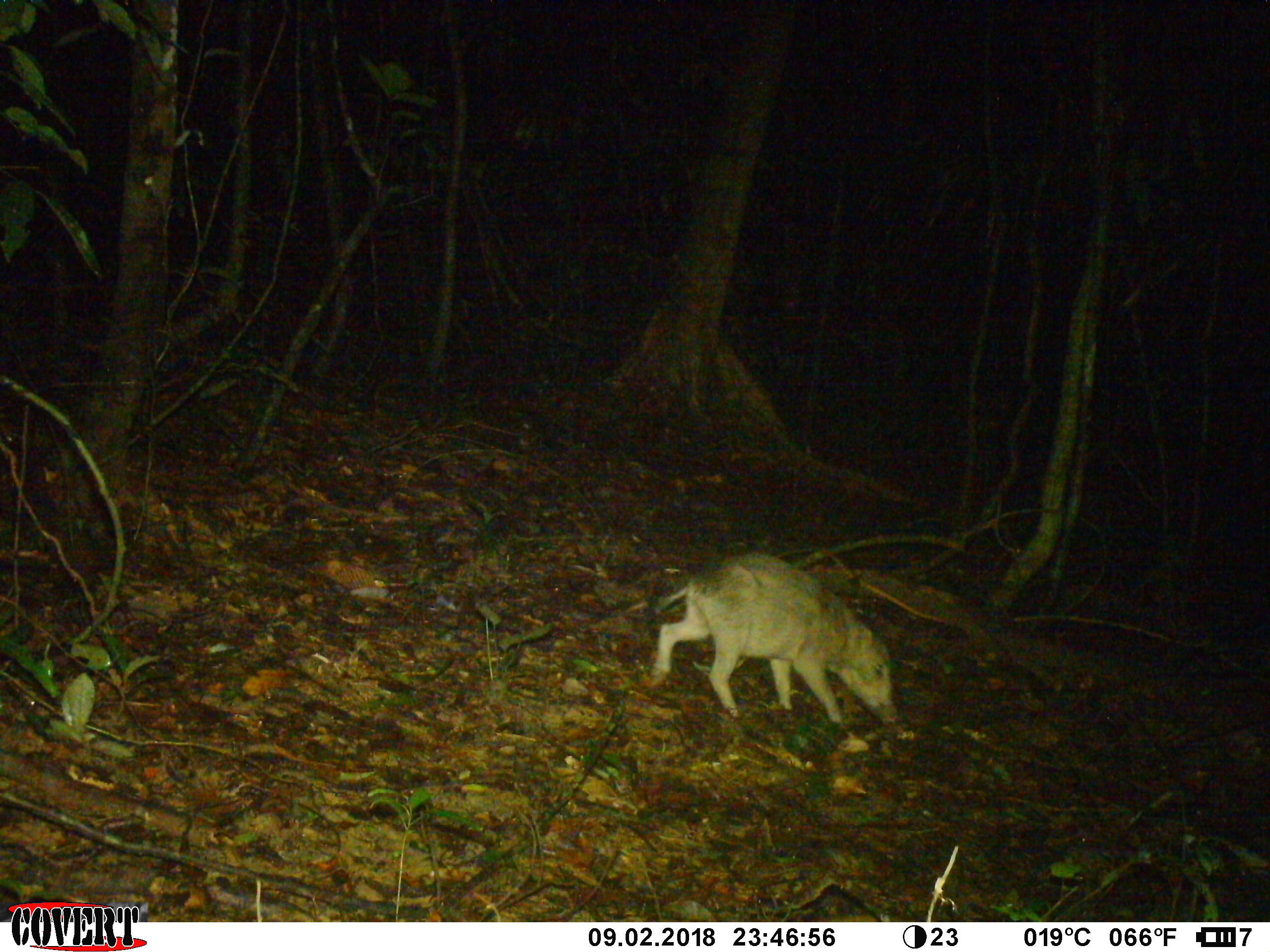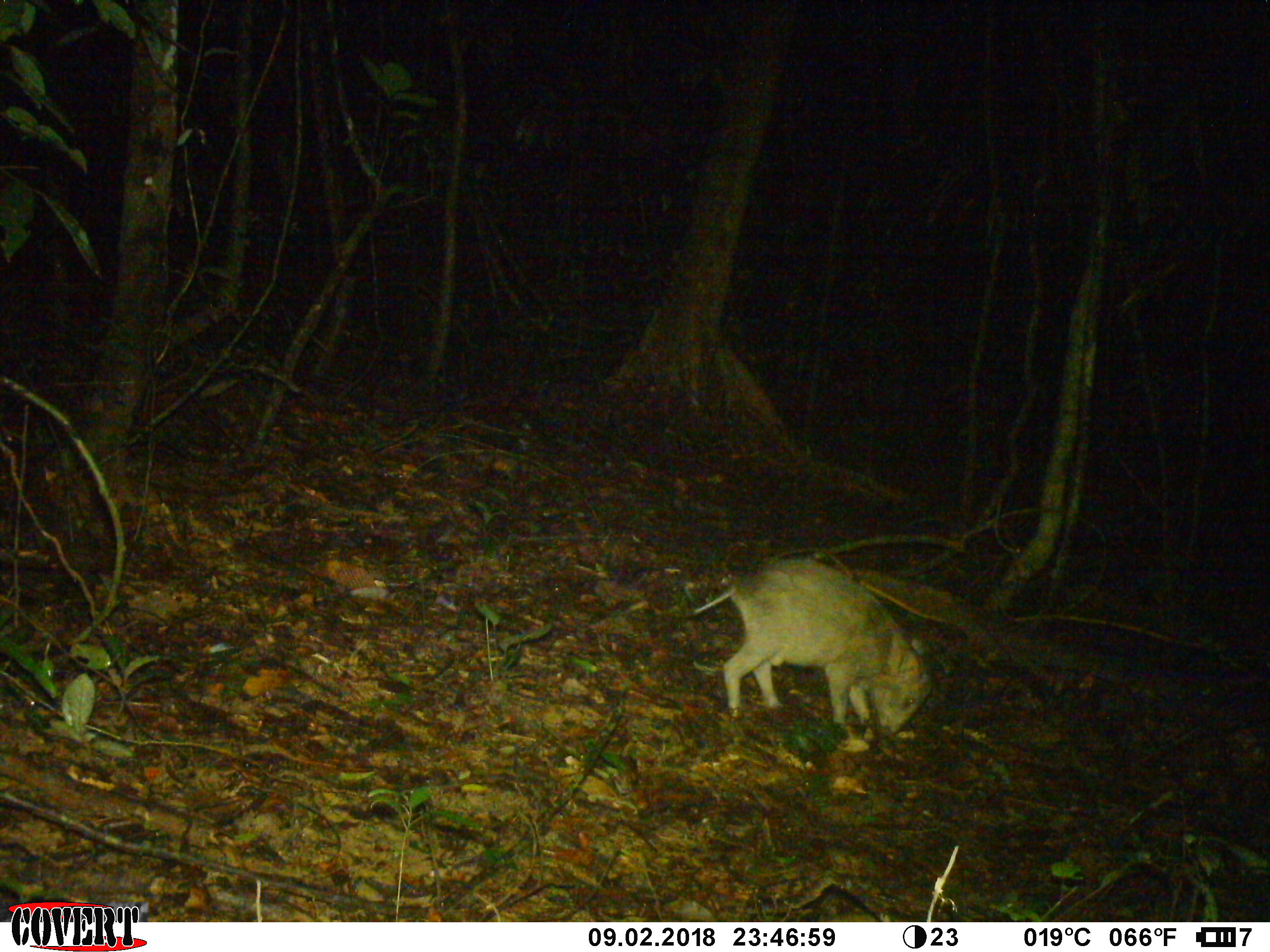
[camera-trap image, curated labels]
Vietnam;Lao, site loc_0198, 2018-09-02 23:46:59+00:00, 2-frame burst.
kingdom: Animalia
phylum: Chordata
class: Mammalia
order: Artiodactyla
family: Suidae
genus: Sus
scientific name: Sus scrofa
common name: eurasian wild pig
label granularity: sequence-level